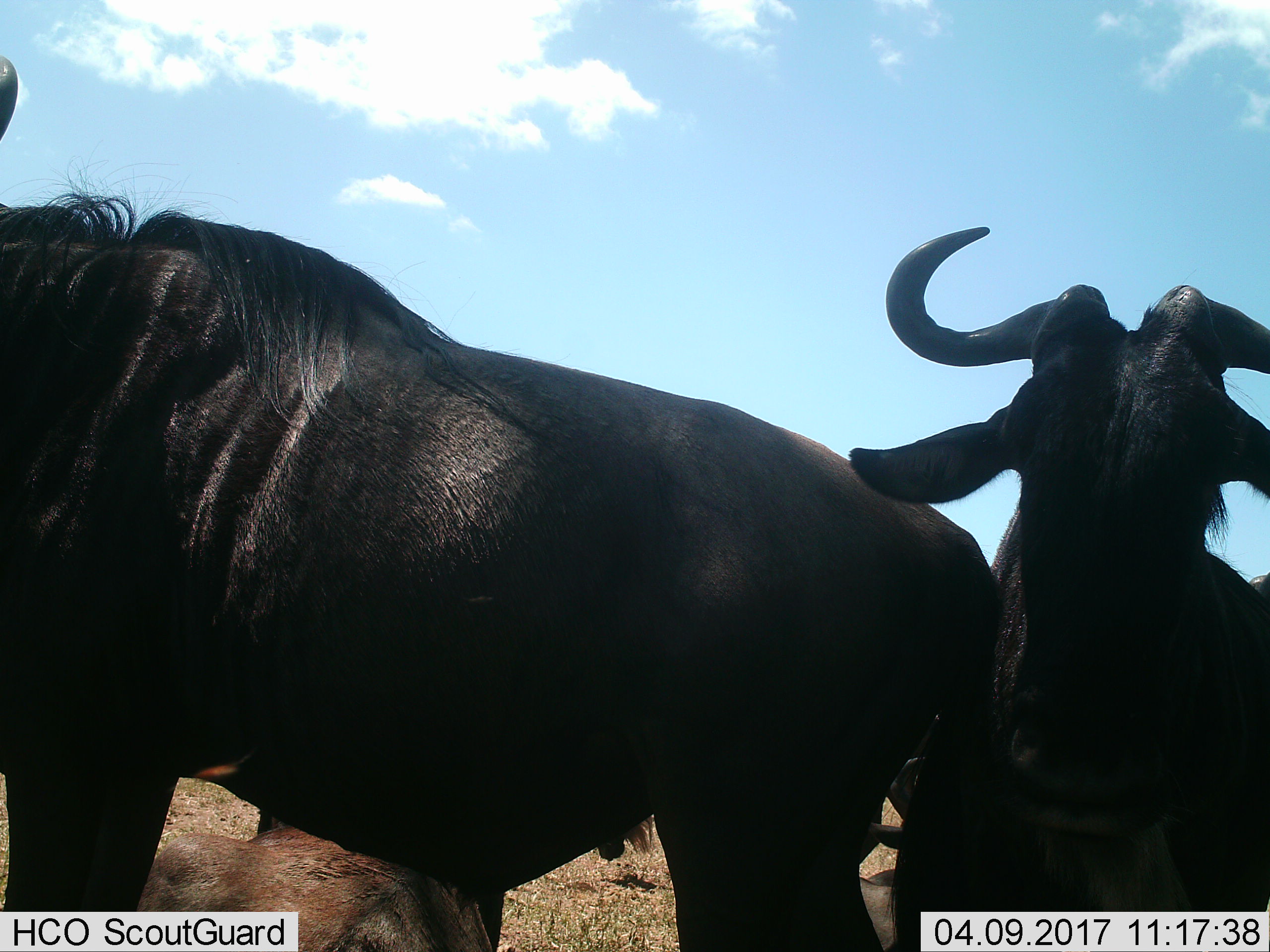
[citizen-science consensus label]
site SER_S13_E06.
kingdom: Animalia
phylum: Chordata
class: Mammalia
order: Artiodactyla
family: Bovidae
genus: Connochaetes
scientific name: Connochaetes taurinus taurinus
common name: blue wildebeest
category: wildebeestblue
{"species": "wildebeestblue (blue wildebeest) (Connochaetes taurinus taurinus)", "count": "3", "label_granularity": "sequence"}